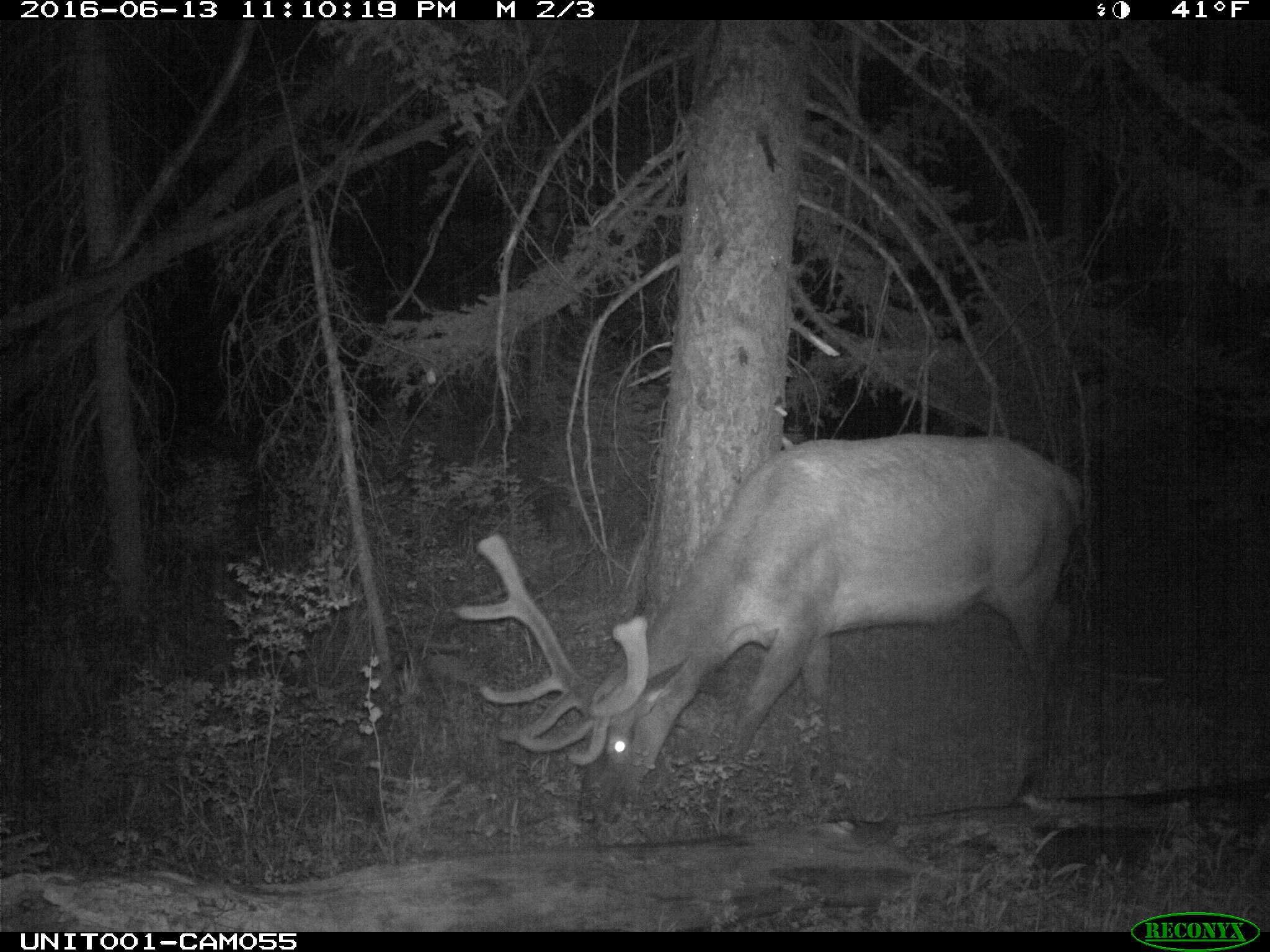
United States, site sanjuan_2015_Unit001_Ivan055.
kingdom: Animalia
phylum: Chordata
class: Mammalia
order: Artiodactyla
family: Cervidae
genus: Cervus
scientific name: Cervus elaphus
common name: red deer